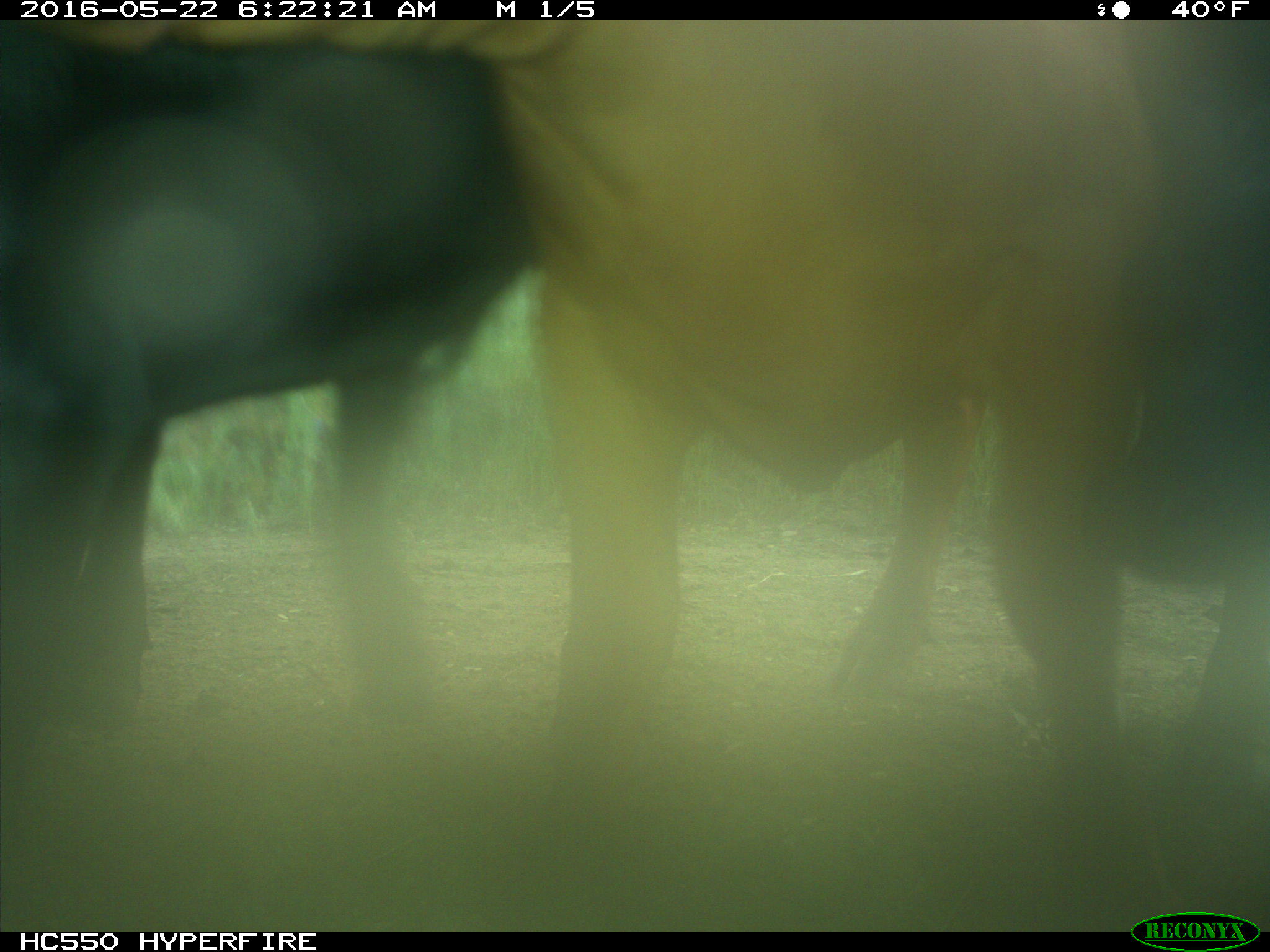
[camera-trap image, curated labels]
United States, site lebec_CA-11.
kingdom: Animalia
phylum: Chordata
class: Mammalia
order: Artiodactyla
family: Bovidae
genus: Bos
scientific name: Bos taurus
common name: domestic cow